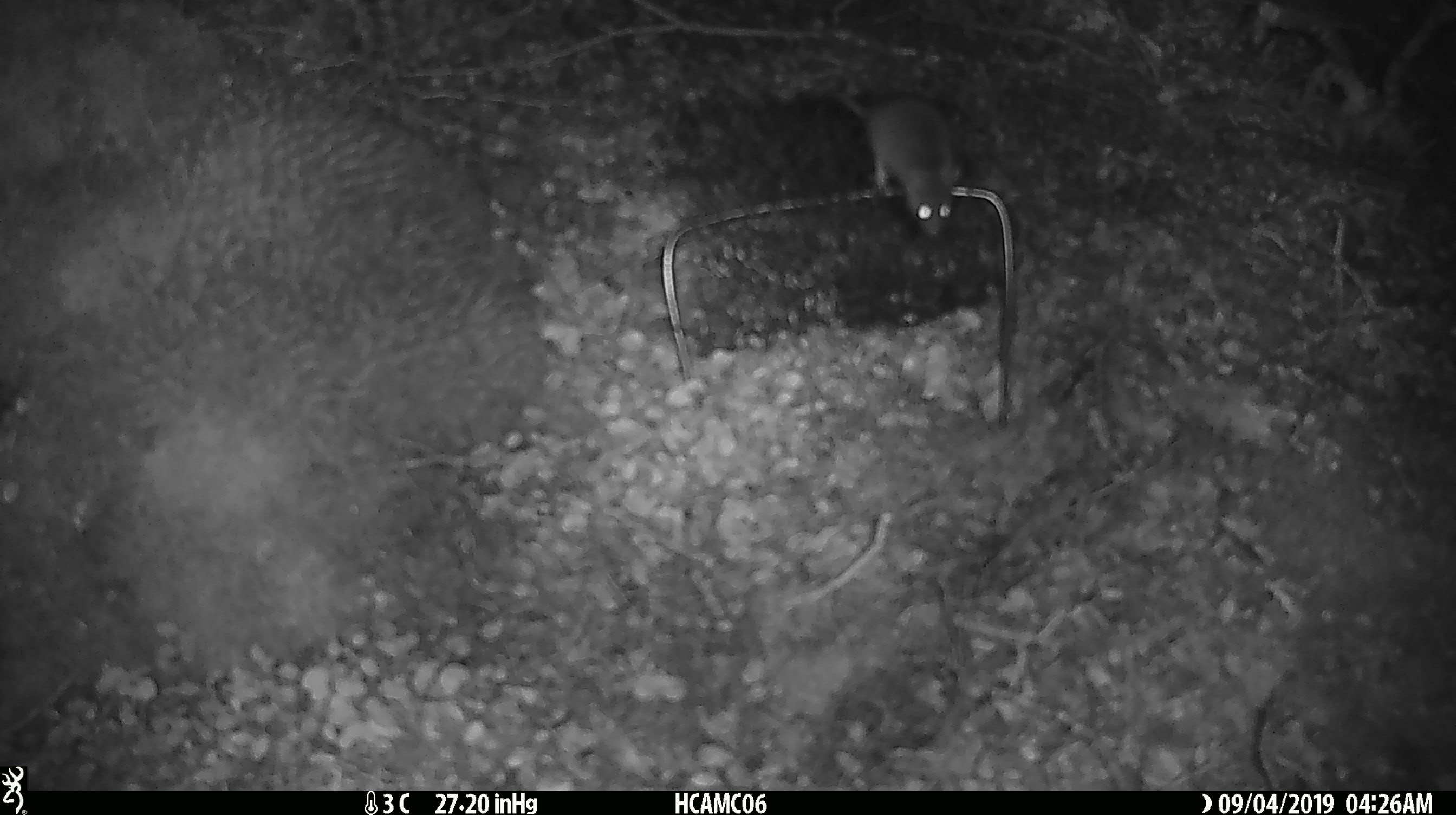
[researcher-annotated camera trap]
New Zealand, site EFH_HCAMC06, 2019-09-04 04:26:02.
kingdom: Animalia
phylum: Chordata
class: Mammalia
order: Rodentia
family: Muridae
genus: Mus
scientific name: Mus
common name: mouse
Mouse (Mus).